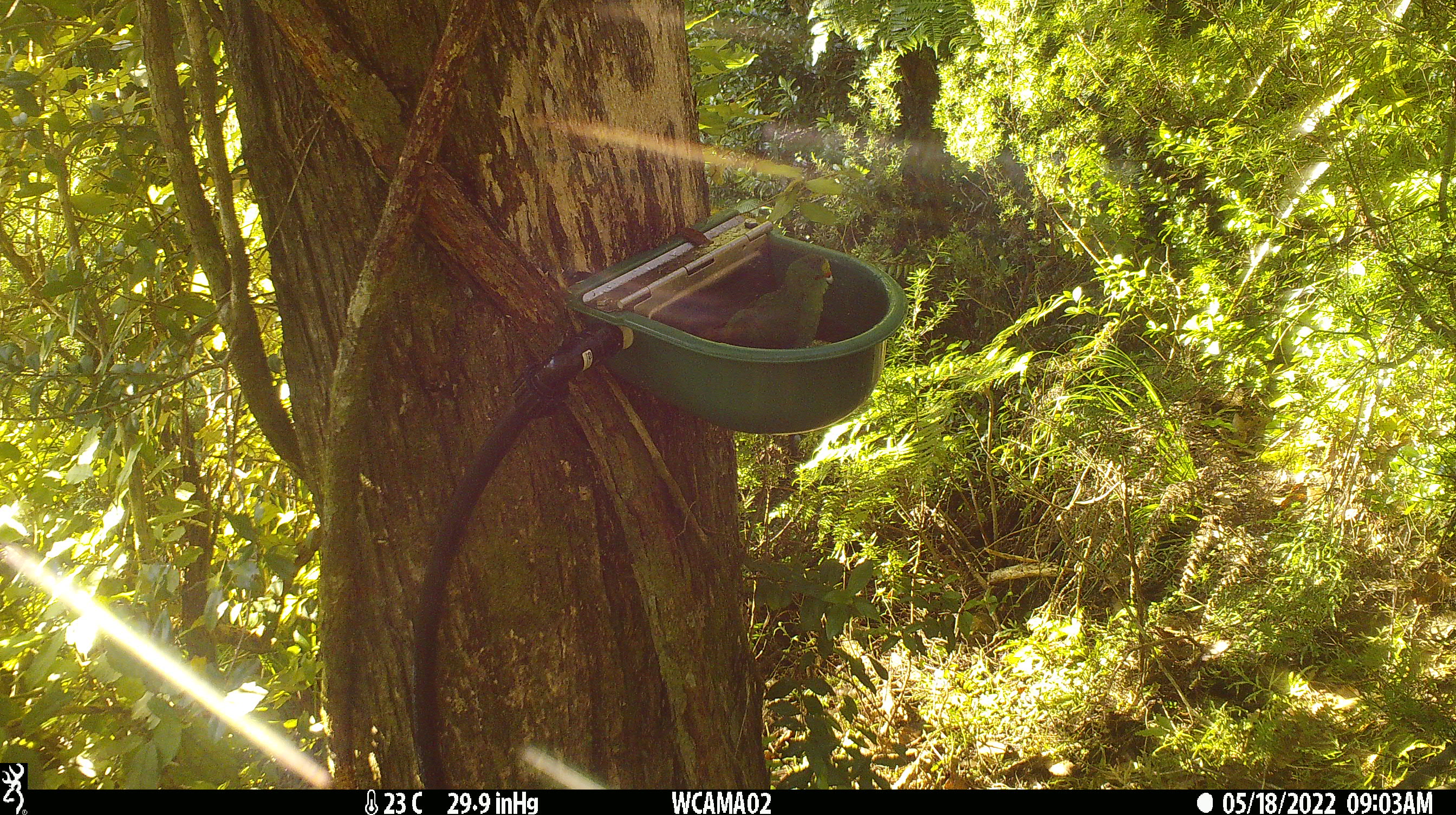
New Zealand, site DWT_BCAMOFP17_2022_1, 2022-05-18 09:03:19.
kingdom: Animalia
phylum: Chordata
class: Aves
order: Psittaciformes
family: Psittaculidae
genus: Cyanoramphus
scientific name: Cyanoramphus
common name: parakeet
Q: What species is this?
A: Parakeet (Cyanoramphus).